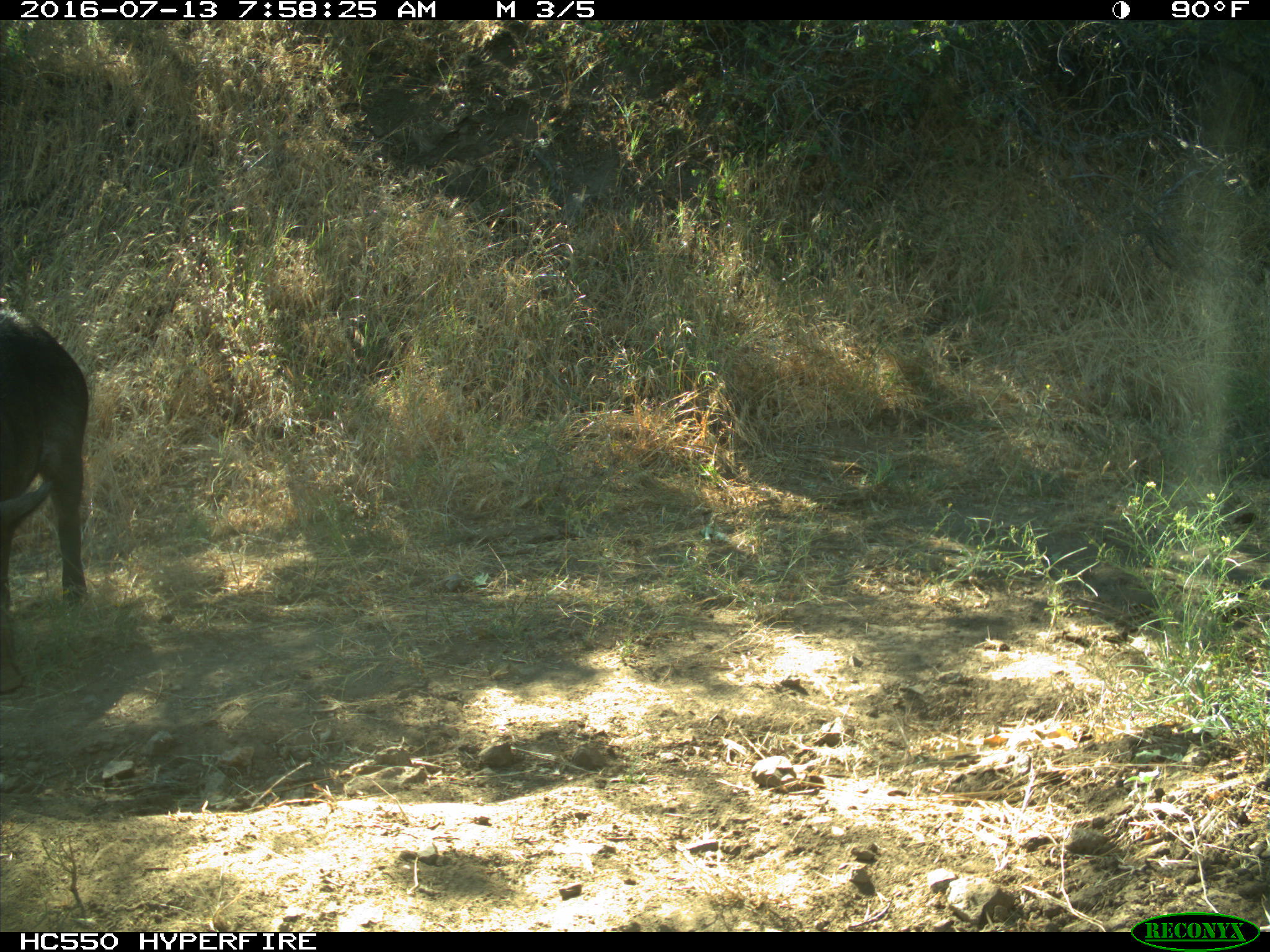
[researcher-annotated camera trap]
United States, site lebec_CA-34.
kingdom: Animalia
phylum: Chordata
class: Mammalia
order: Artiodactyla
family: Suidae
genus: Sus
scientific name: Sus scrofa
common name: wild boar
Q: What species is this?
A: Sus scrofa (wild boar).